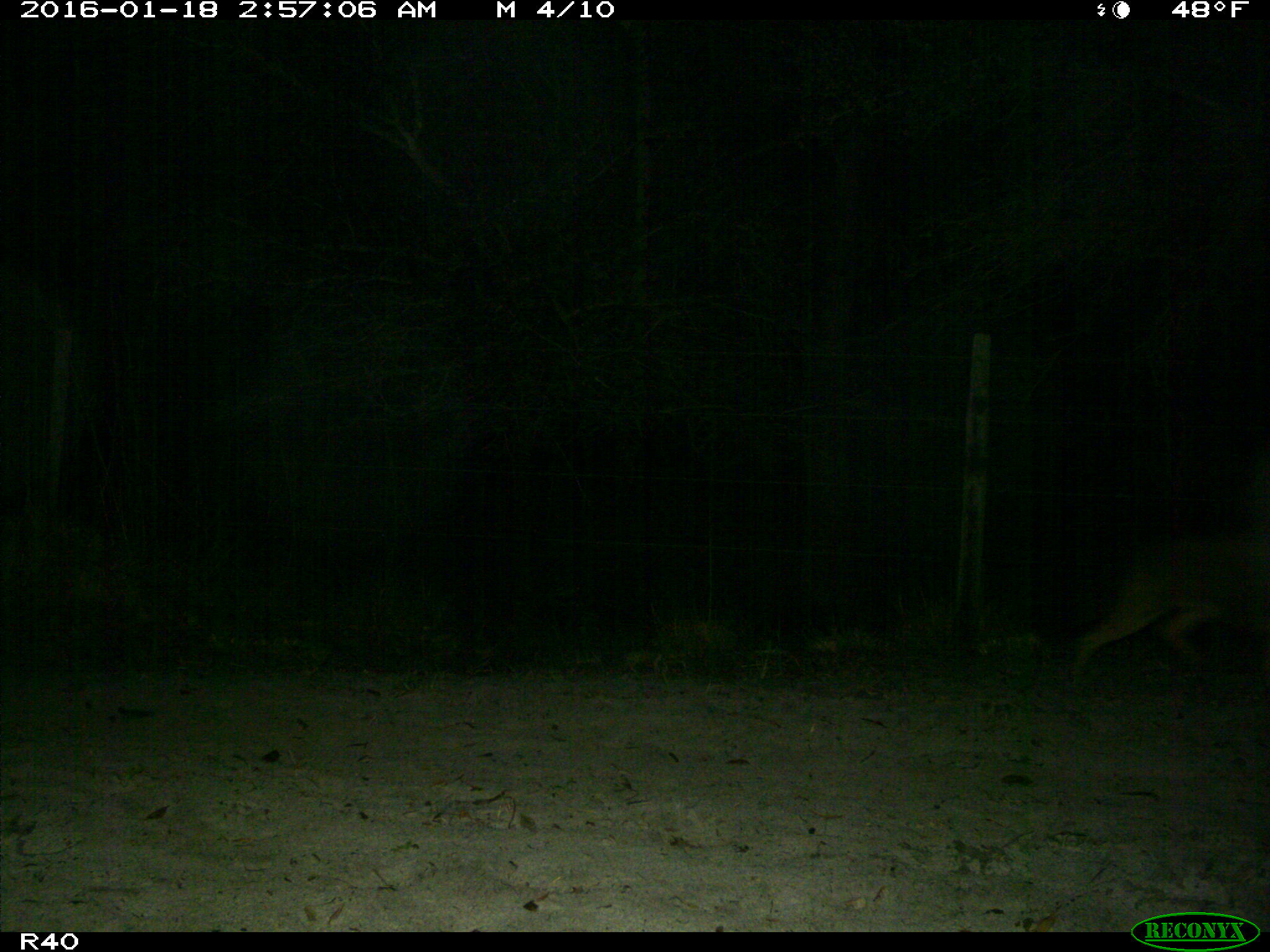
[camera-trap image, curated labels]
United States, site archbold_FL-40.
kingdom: Animalia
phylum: Chordata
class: Mammalia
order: Carnivora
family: Canidae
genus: Canis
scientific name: Canis latrans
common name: coyote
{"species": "Canis latrans (coyote)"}